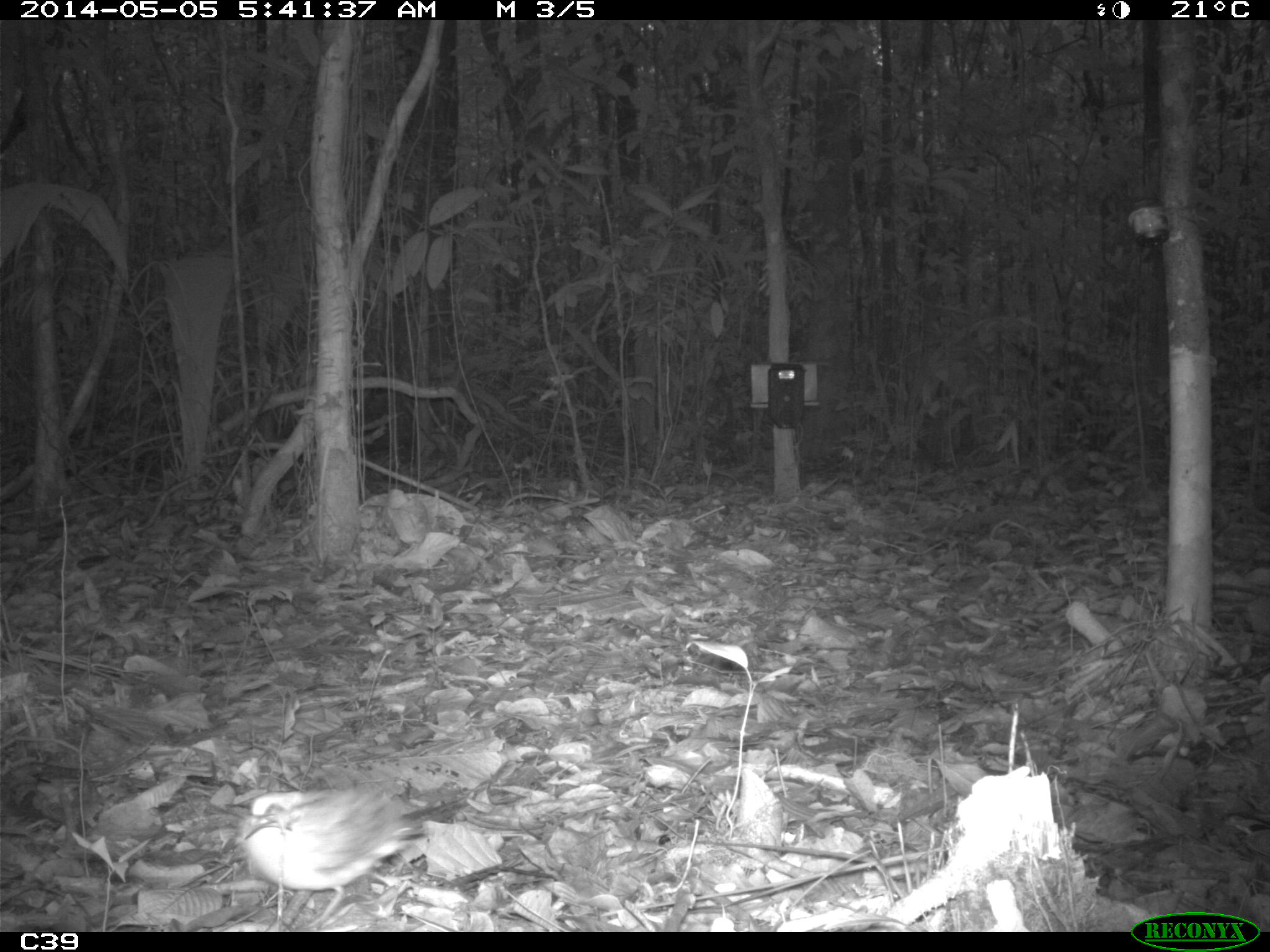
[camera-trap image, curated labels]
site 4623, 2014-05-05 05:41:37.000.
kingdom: Animalia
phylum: Chordata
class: Aves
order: Columbiformes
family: Columbidae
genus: Geotrygon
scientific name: Geotrygon montana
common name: ruddy quail-dove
Geotrygon montana (ruddy quail-dove), count 1, age adult.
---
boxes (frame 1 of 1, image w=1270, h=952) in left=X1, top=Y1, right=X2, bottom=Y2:
geotrygon montana: left=241, top=783, right=472, bottom=932